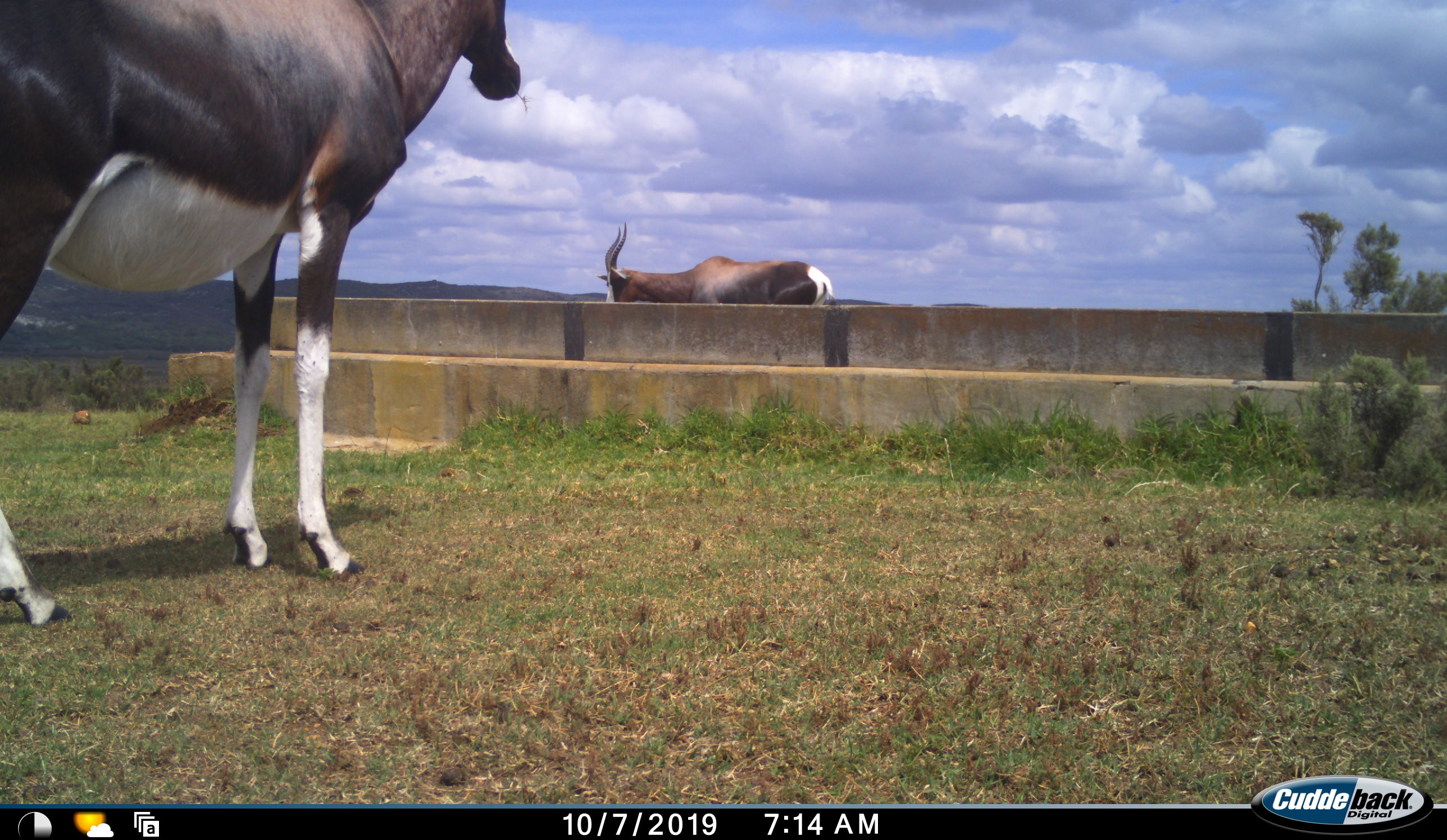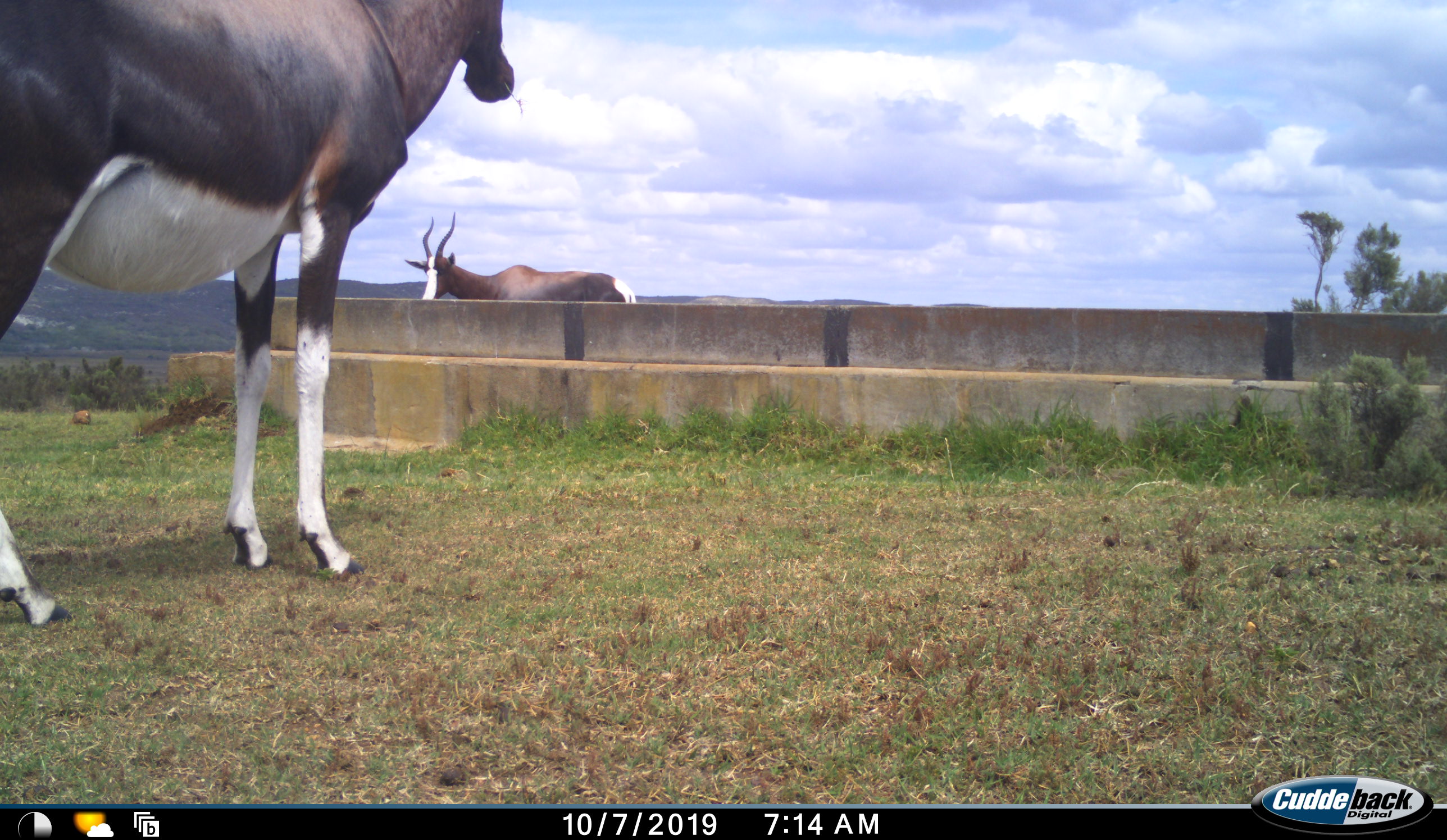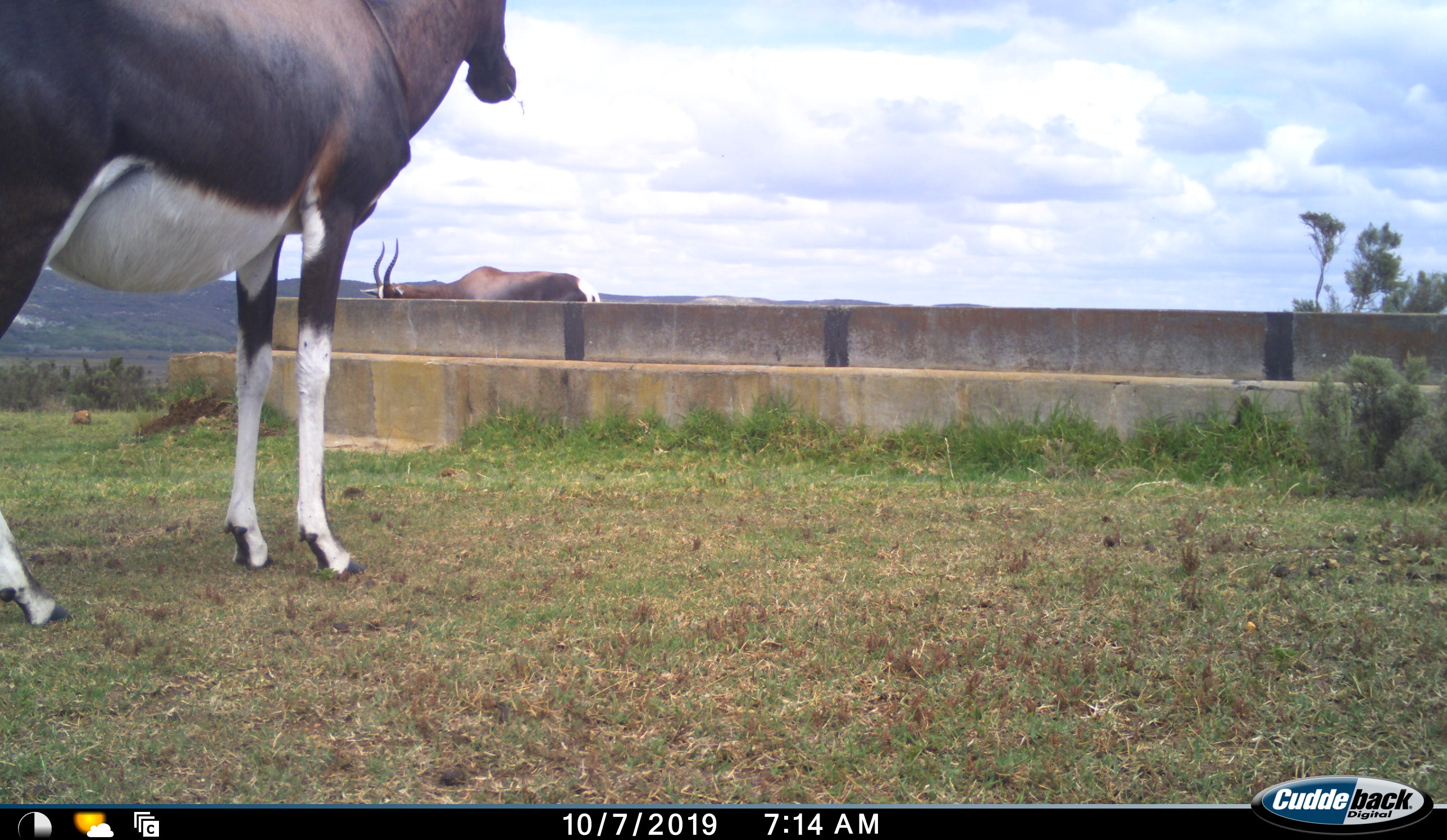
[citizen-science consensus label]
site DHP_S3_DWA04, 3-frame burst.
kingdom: Animalia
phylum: Chordata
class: Mammalia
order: Artiodactyla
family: Bovidae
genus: Damaliscus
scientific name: Damaliscus pygargus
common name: bontebok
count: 2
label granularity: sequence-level